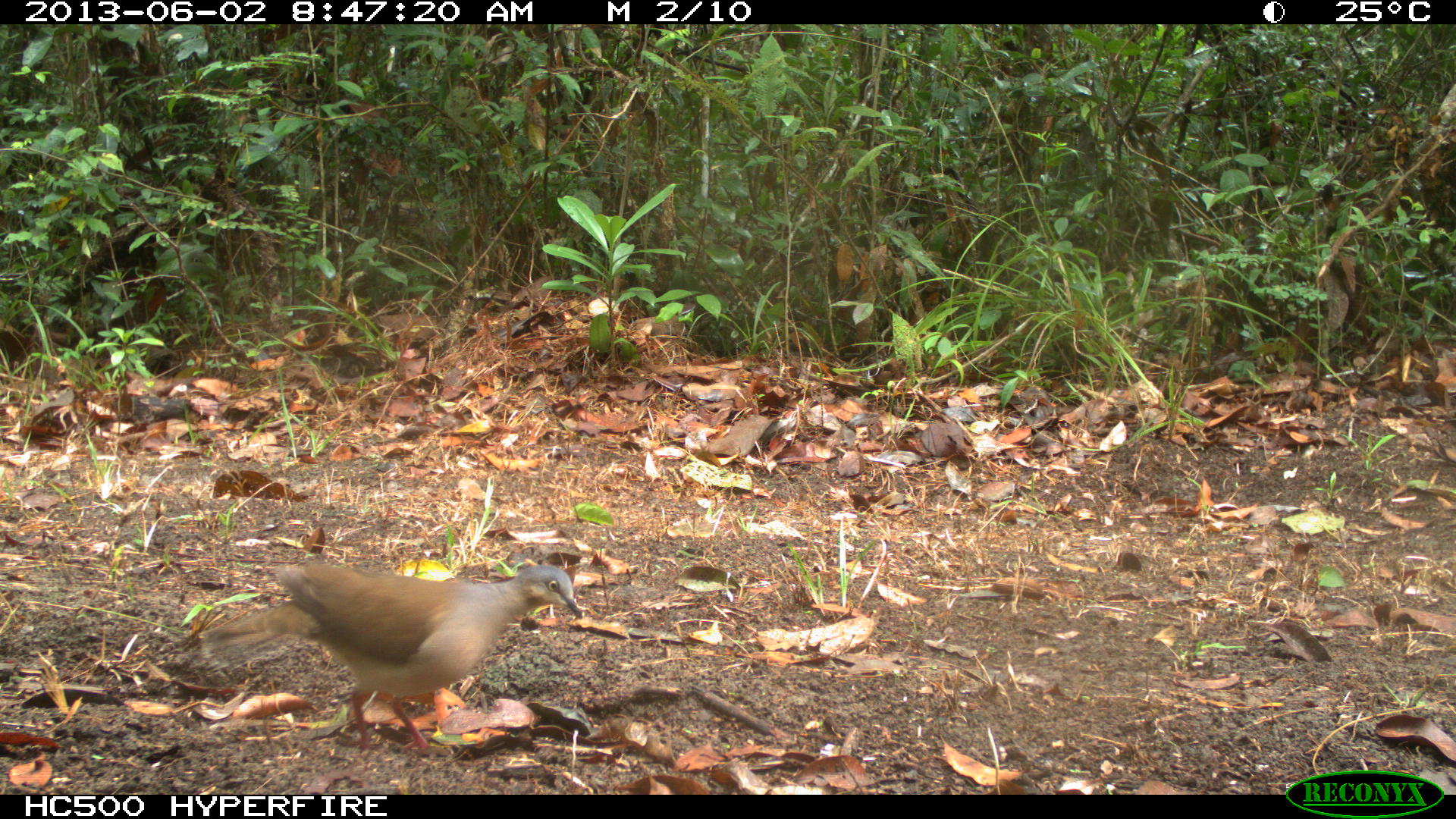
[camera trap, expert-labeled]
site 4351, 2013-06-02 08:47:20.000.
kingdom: Animalia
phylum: Chordata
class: Aves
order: Columbiformes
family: Columbidae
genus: Leptotila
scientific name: Leptotila plumbeiceps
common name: gray-headed dove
Leptotila plumbeiceps (gray-headed dove), count 1.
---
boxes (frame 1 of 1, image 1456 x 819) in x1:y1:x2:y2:
leptotila plumbeiceps: 199:560:582:750